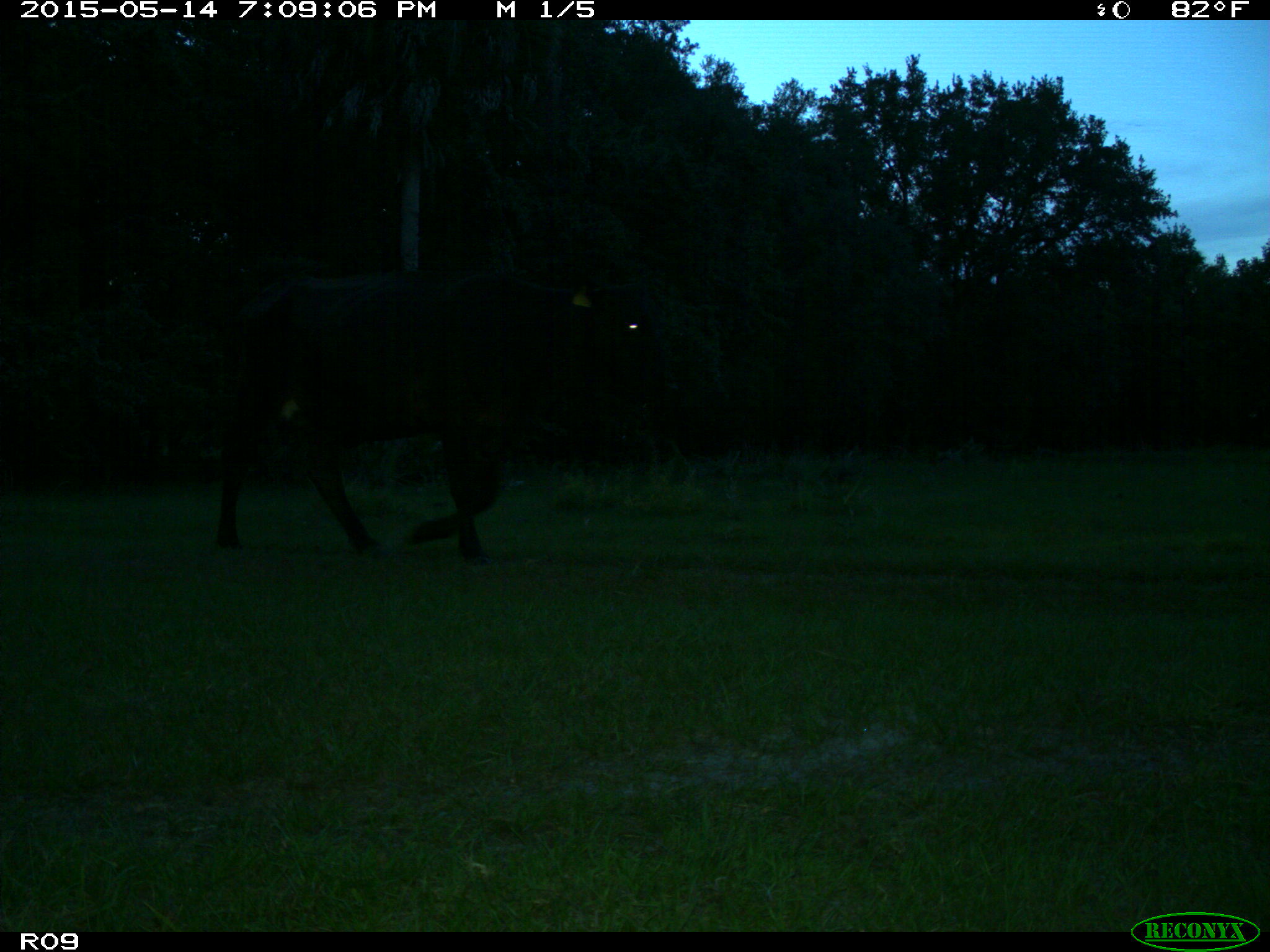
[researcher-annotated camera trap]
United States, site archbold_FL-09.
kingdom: Animalia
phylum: Chordata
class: Mammalia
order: Artiodactyla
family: Bovidae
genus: Bos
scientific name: Bos taurus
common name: domestic cow